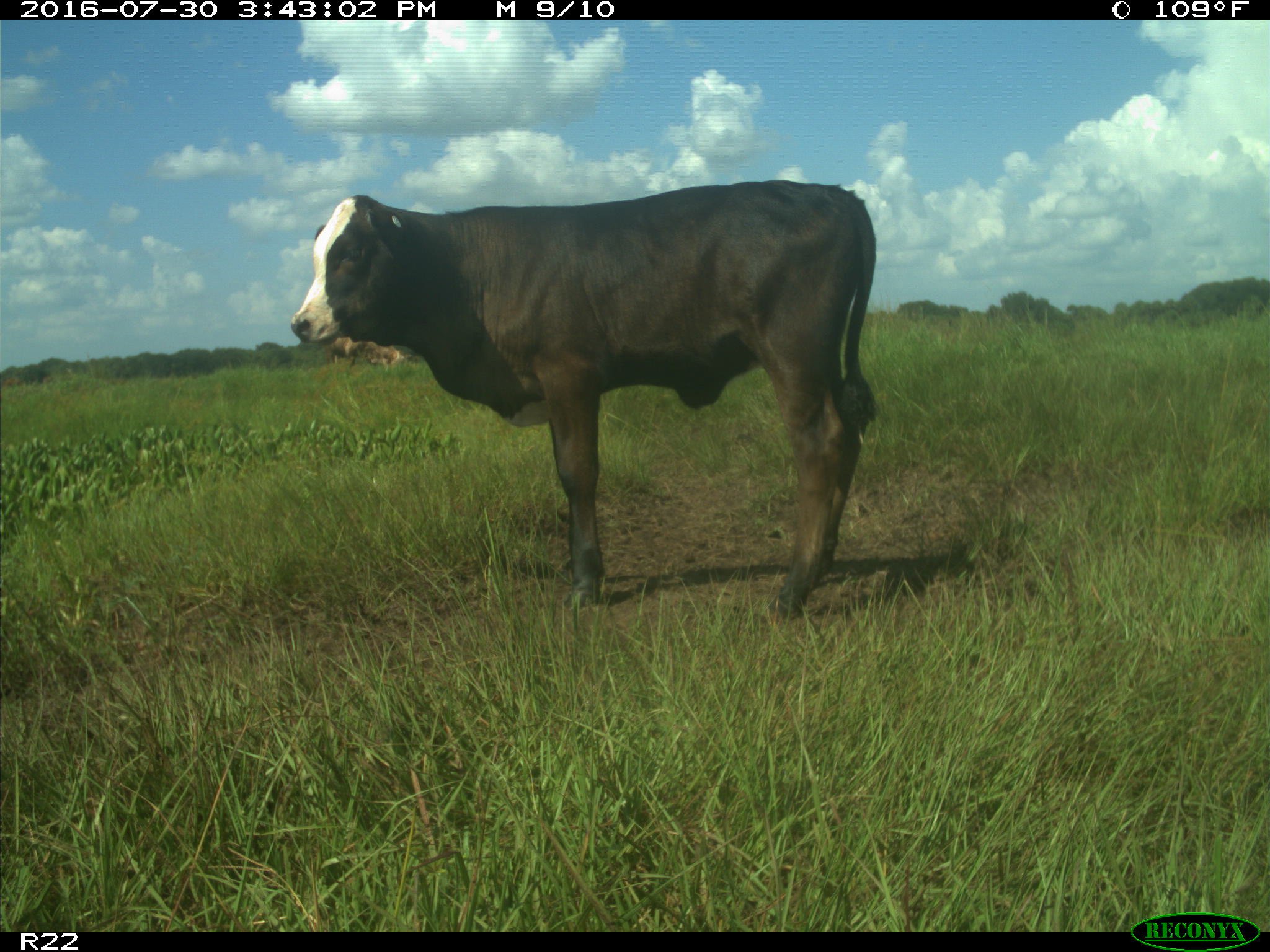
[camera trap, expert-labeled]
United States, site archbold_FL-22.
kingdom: Animalia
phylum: Chordata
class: Mammalia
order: Artiodactyla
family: Bovidae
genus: Bos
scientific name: Bos taurus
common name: domestic cow